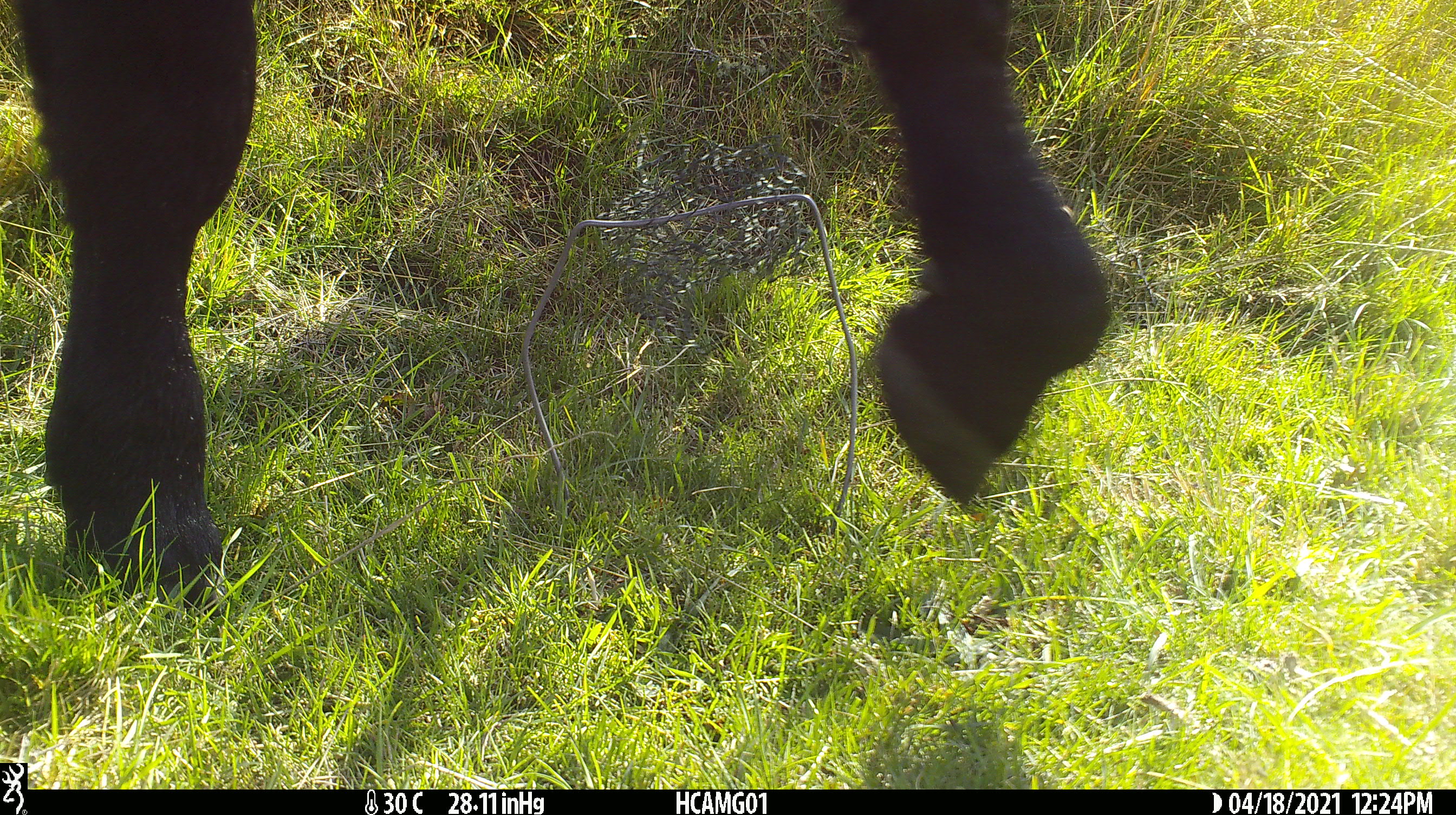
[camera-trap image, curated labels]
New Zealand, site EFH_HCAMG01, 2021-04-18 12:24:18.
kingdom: Animalia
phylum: Chordata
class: Mammalia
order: Artiodactyla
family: Bovidae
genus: Bos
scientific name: Bos taurus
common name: domestic cow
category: cow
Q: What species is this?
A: Cow (domestic cow) (Bos taurus).